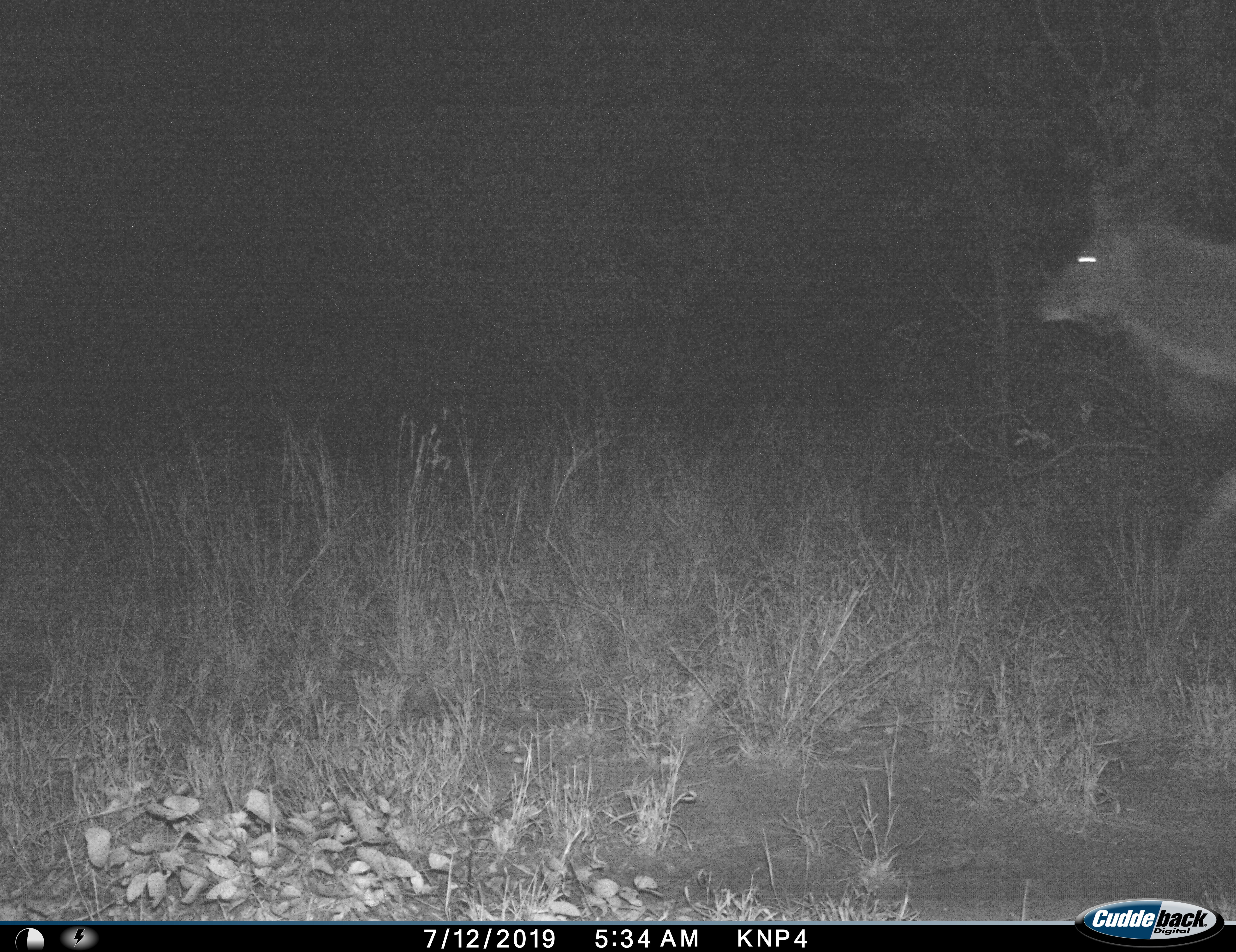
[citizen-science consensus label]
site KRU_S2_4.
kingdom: Animalia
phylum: Chordata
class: Mammalia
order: Artiodactyla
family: Bovidae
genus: Kobus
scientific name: Kobus ellipsiprymnus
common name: waterbuck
Waterbuck (Kobus ellipsiprymnus), count 1. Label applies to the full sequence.